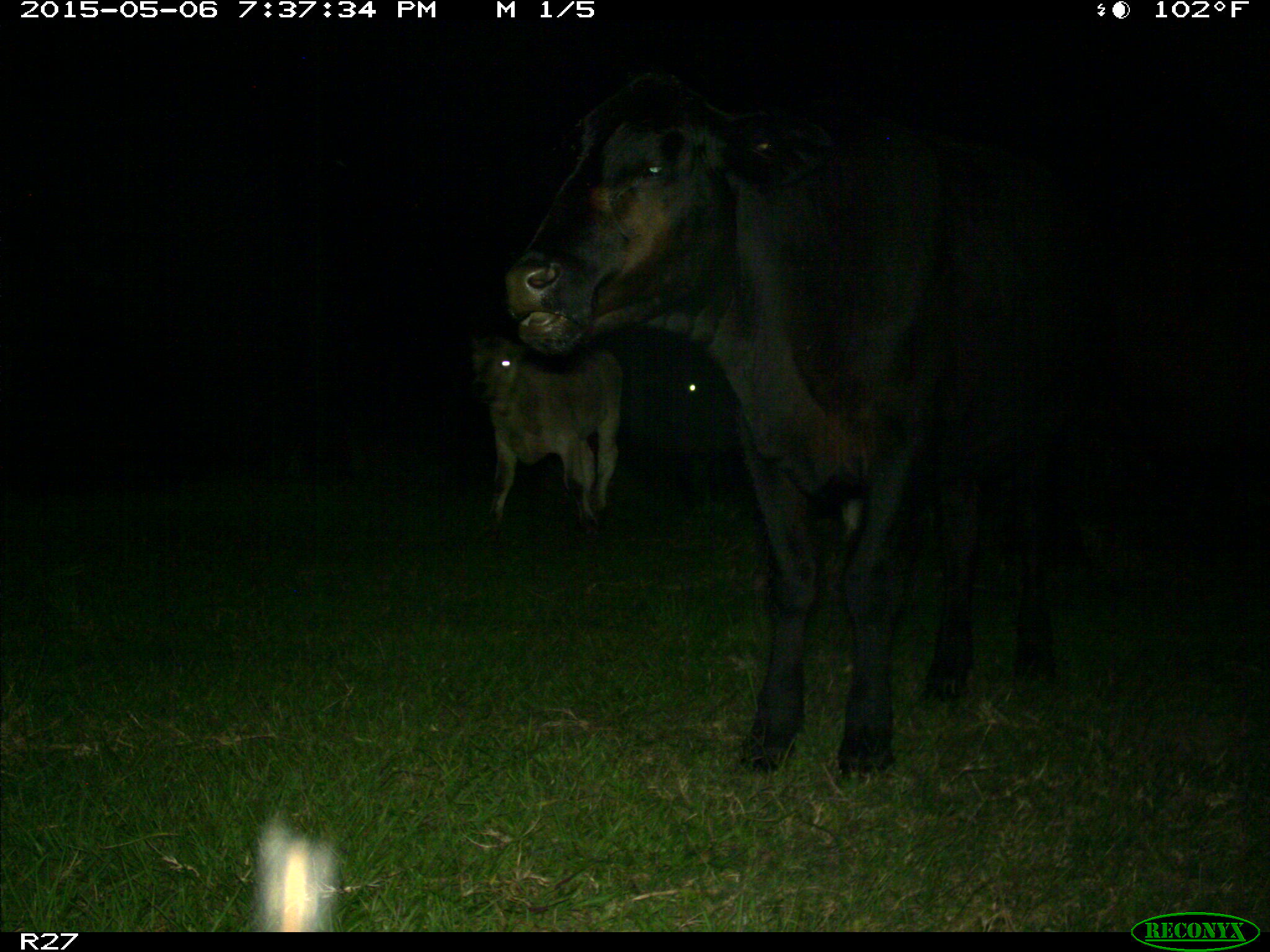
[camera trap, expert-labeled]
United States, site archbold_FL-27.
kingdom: Animalia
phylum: Chordata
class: Mammalia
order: Artiodactyla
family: Bovidae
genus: Bos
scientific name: Bos taurus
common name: domestic cow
Bos taurus (domestic cow).